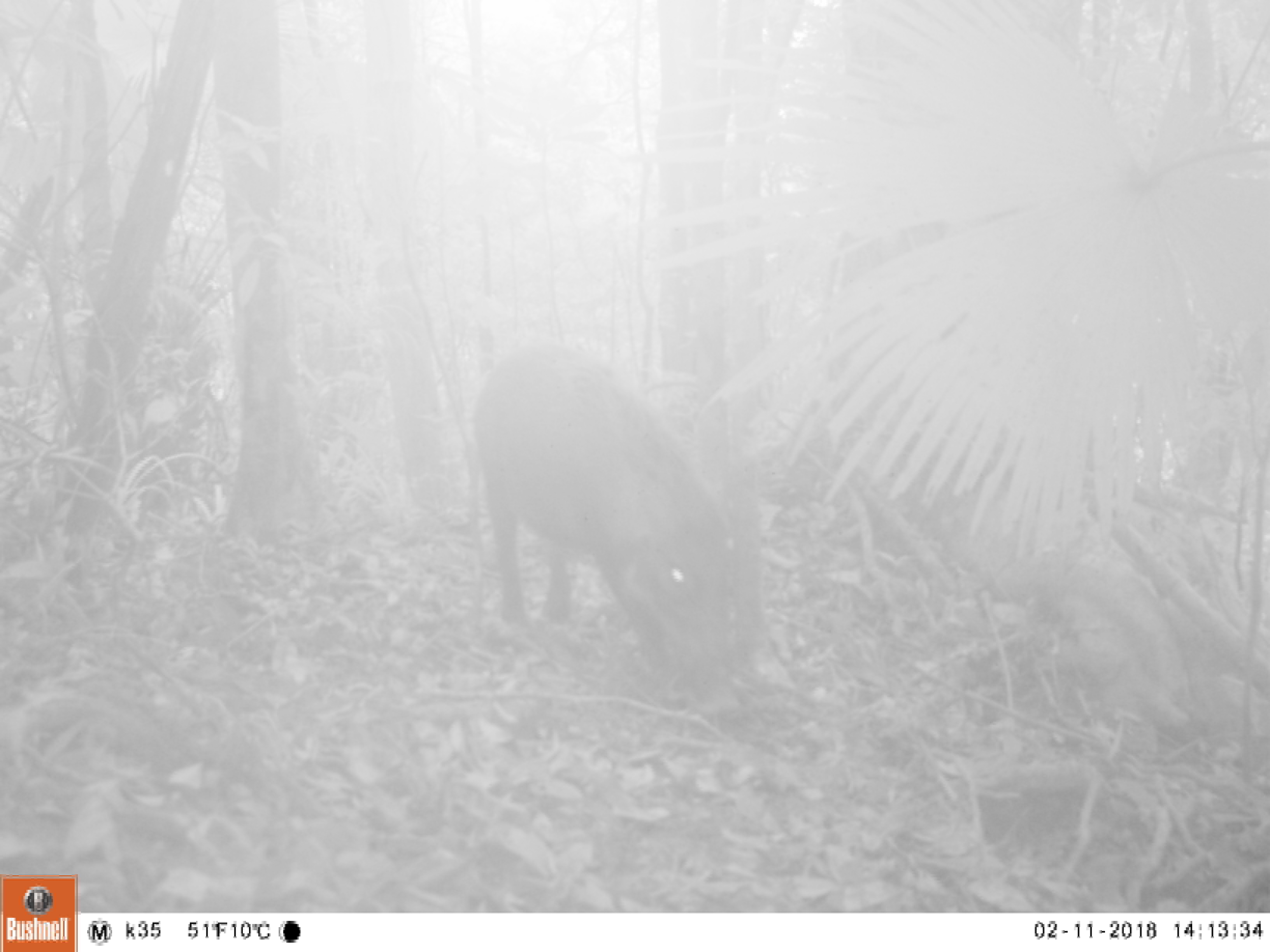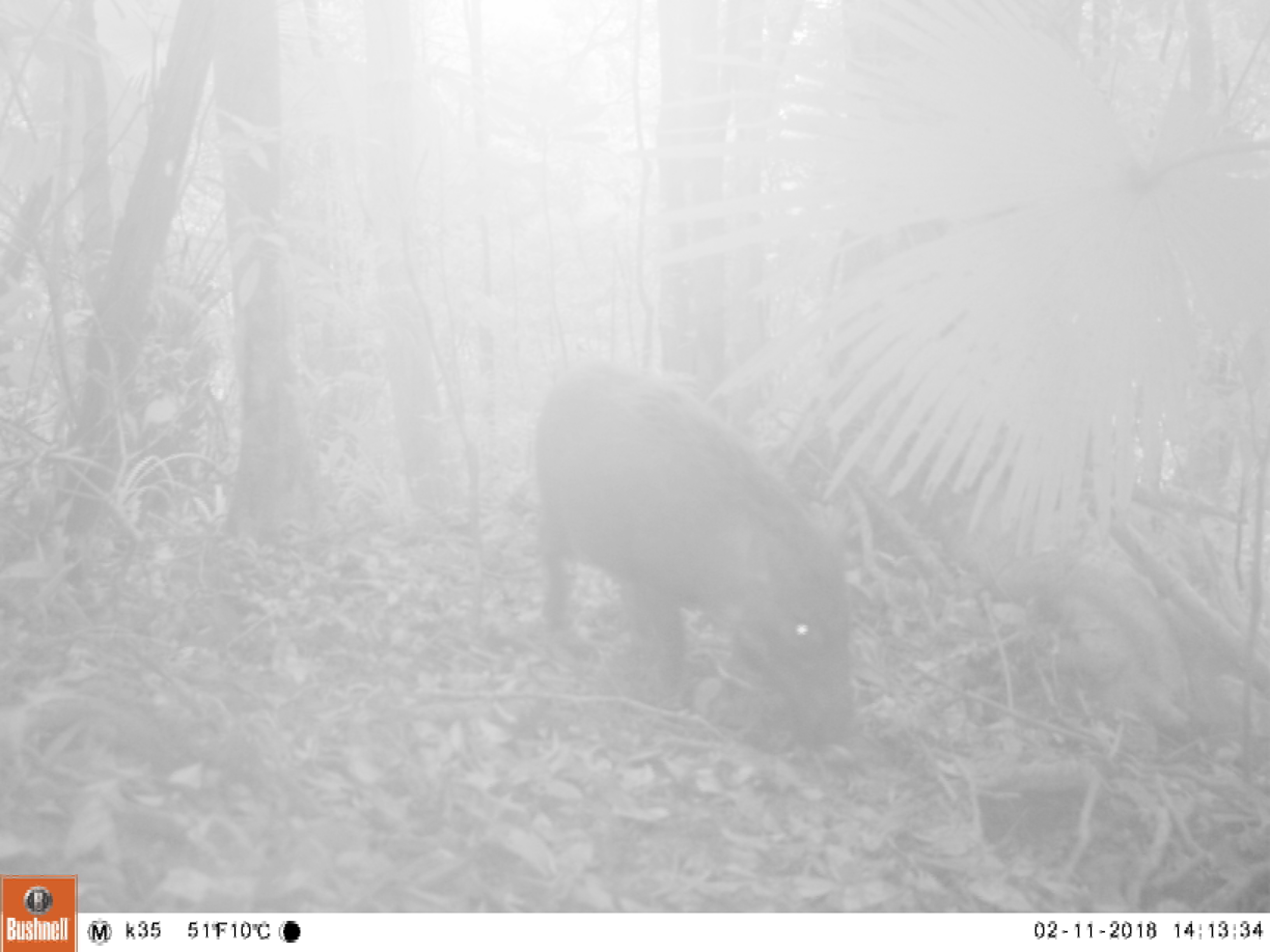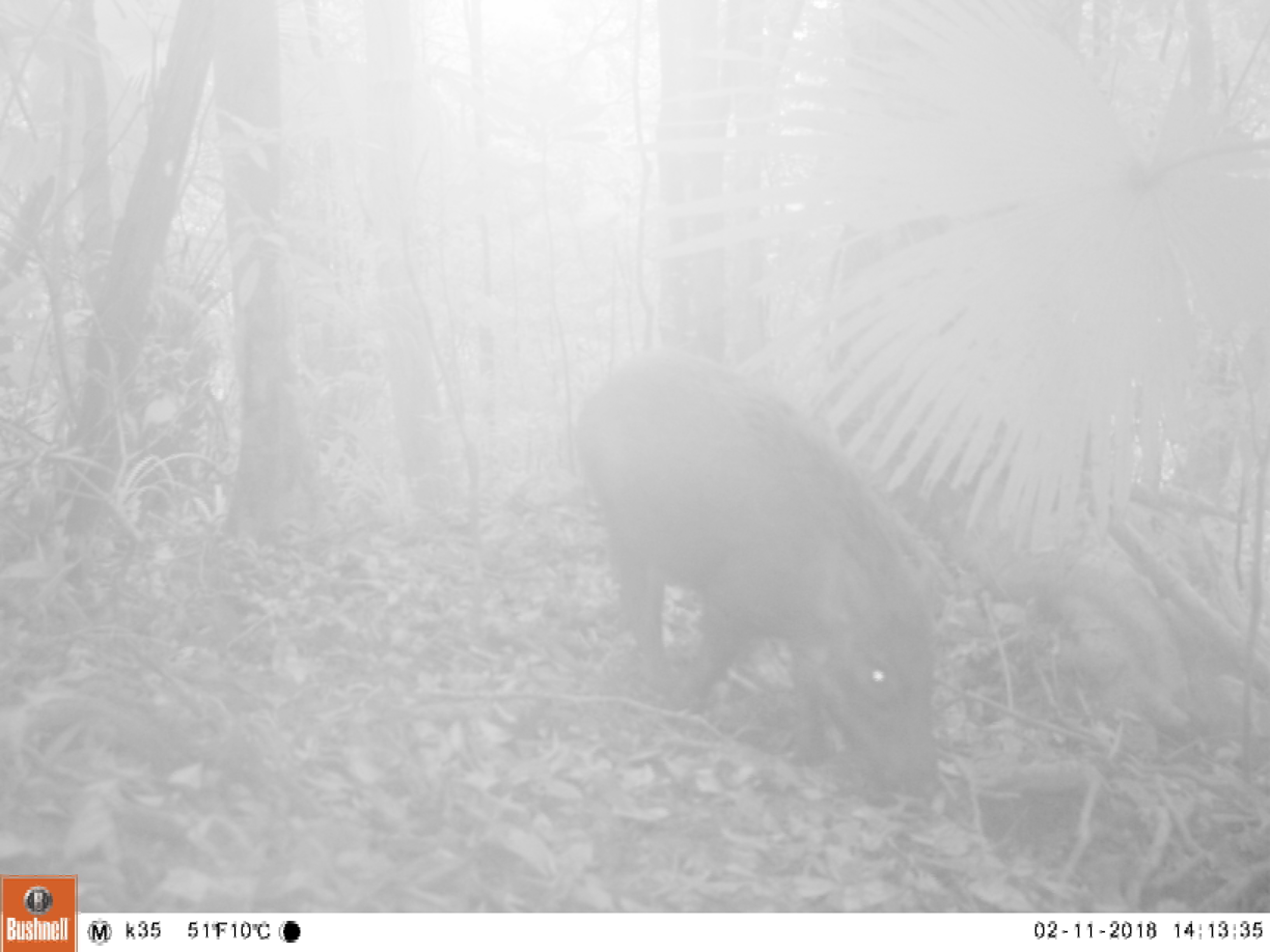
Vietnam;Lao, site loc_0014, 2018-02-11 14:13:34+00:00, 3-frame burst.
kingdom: Animalia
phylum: Chordata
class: Mammalia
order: Artiodactyla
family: Suidae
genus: Sus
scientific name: Sus scrofa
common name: eurasian wild pig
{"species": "eurasian wild pig (Sus scrofa)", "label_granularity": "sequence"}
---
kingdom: Animalia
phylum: Chordata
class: Aves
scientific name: Aves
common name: bird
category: unidentified bird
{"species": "unidentified bird (bird) (Aves)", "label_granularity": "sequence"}